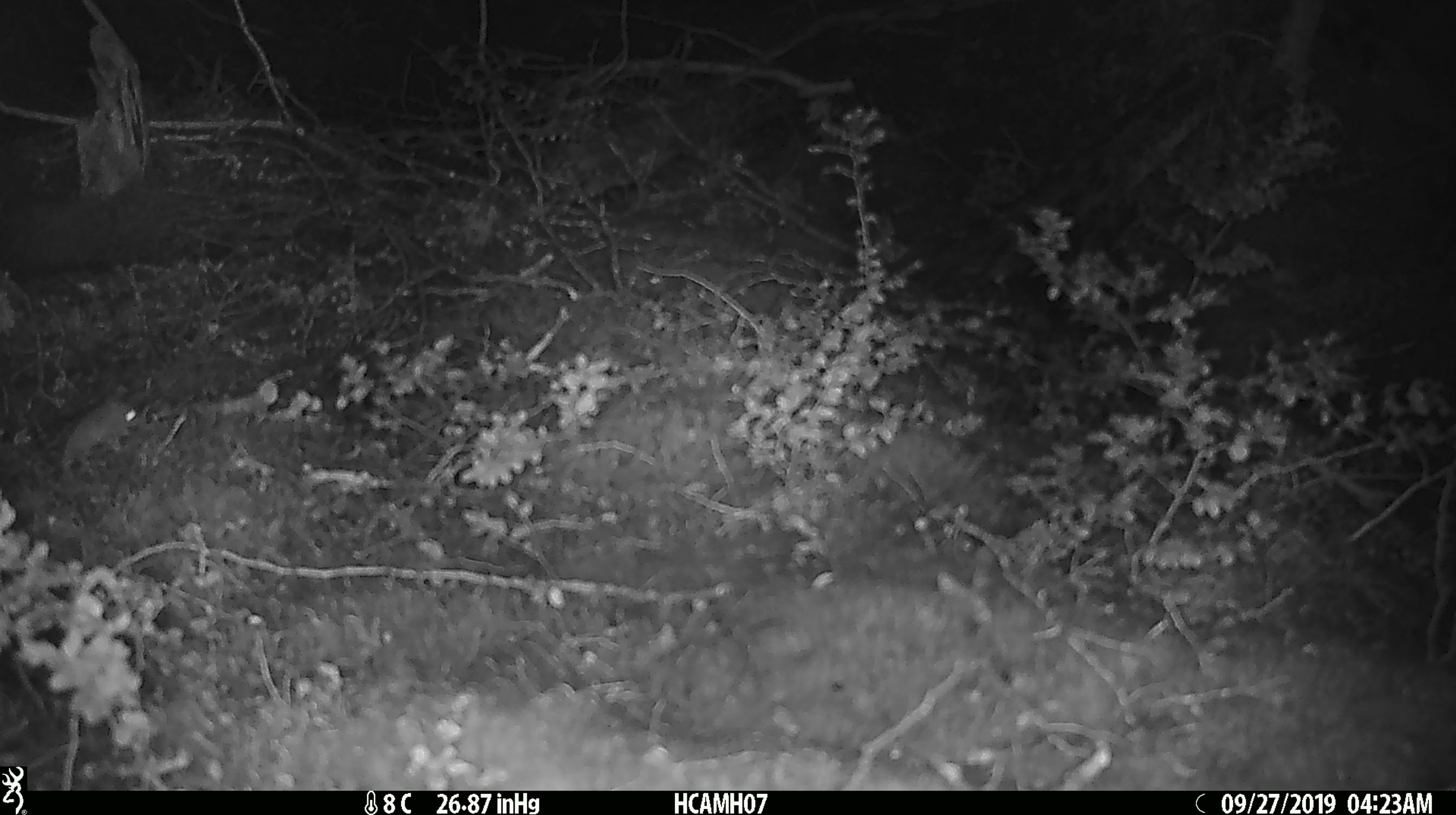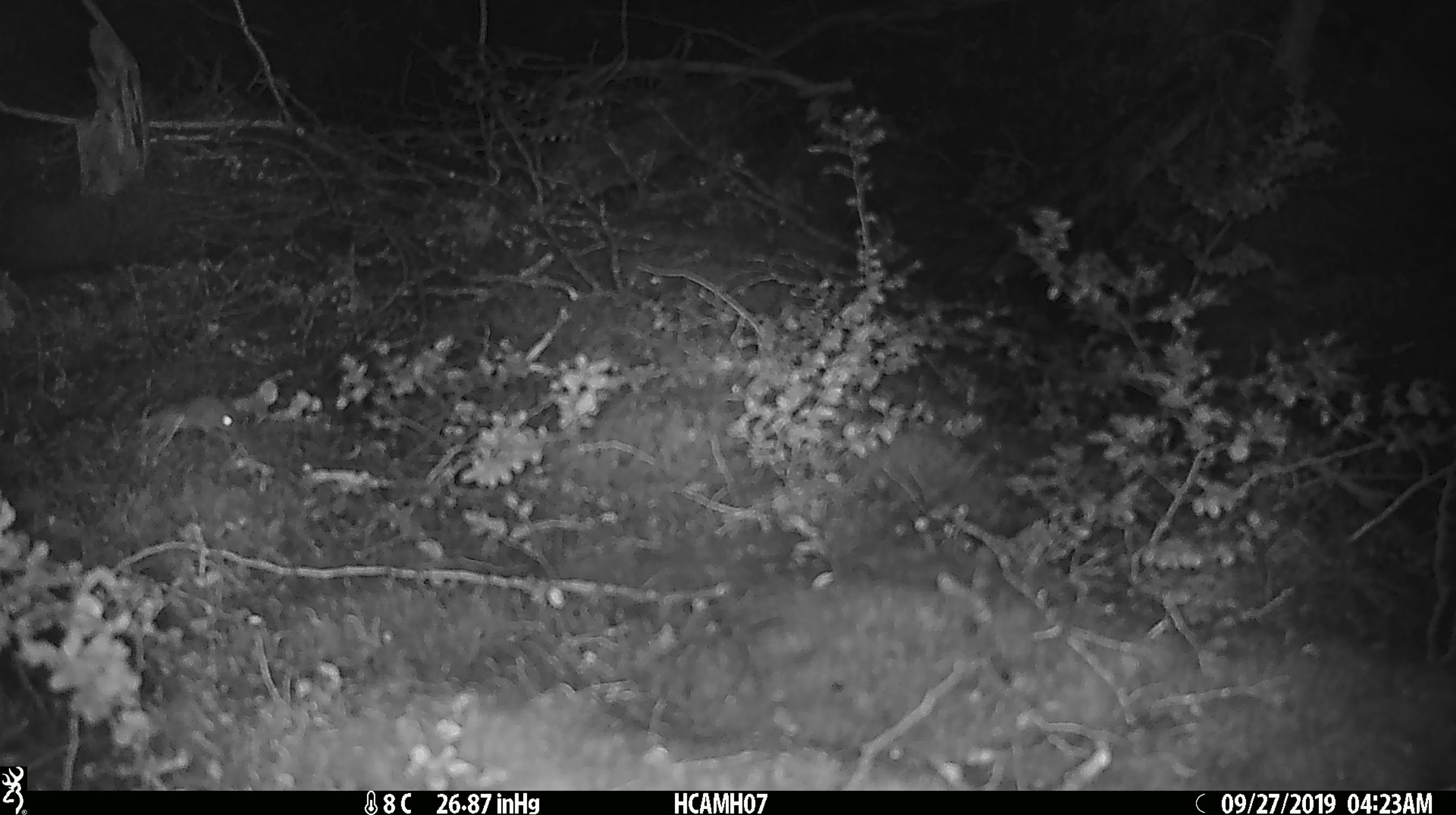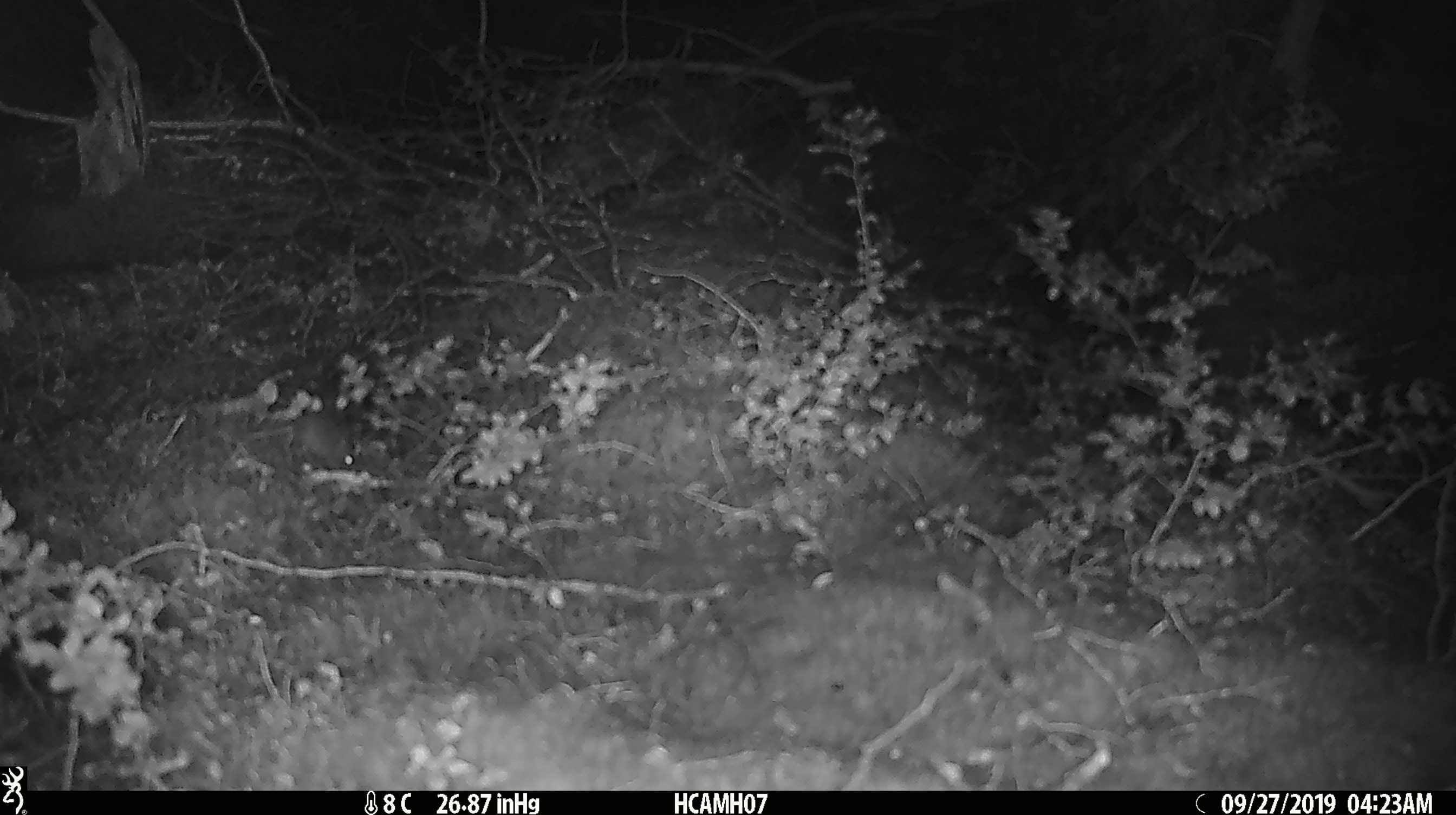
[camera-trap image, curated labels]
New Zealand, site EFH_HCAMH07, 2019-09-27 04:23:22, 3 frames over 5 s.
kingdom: Animalia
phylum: Chordata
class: Mammalia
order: Rodentia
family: Muridae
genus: Mus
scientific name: Mus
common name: mouse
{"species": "mouse (Mus)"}